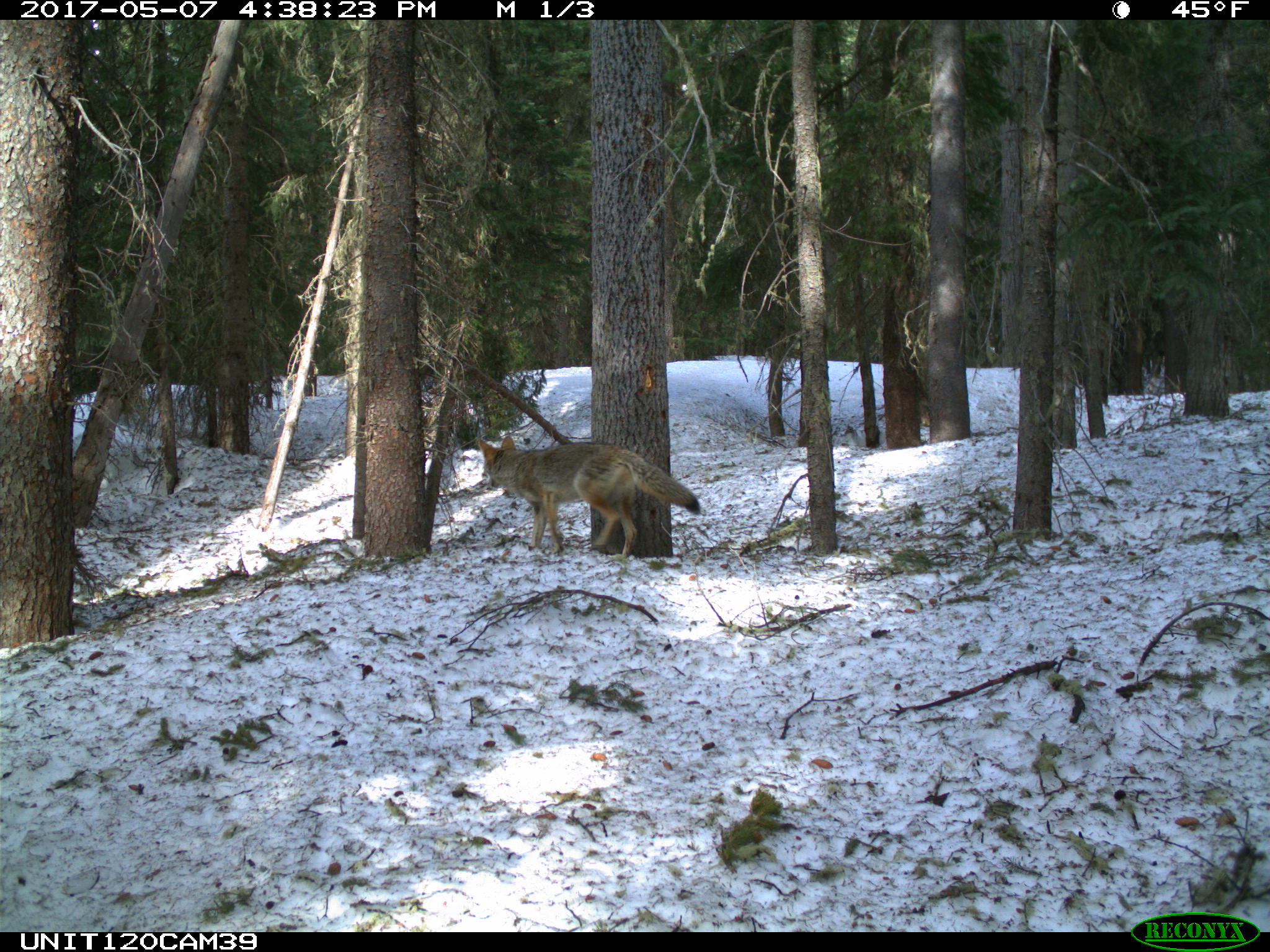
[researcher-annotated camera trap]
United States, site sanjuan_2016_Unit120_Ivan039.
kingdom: Animalia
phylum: Chordata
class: Mammalia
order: Carnivora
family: Canidae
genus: Canis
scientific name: Canis latrans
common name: coyote